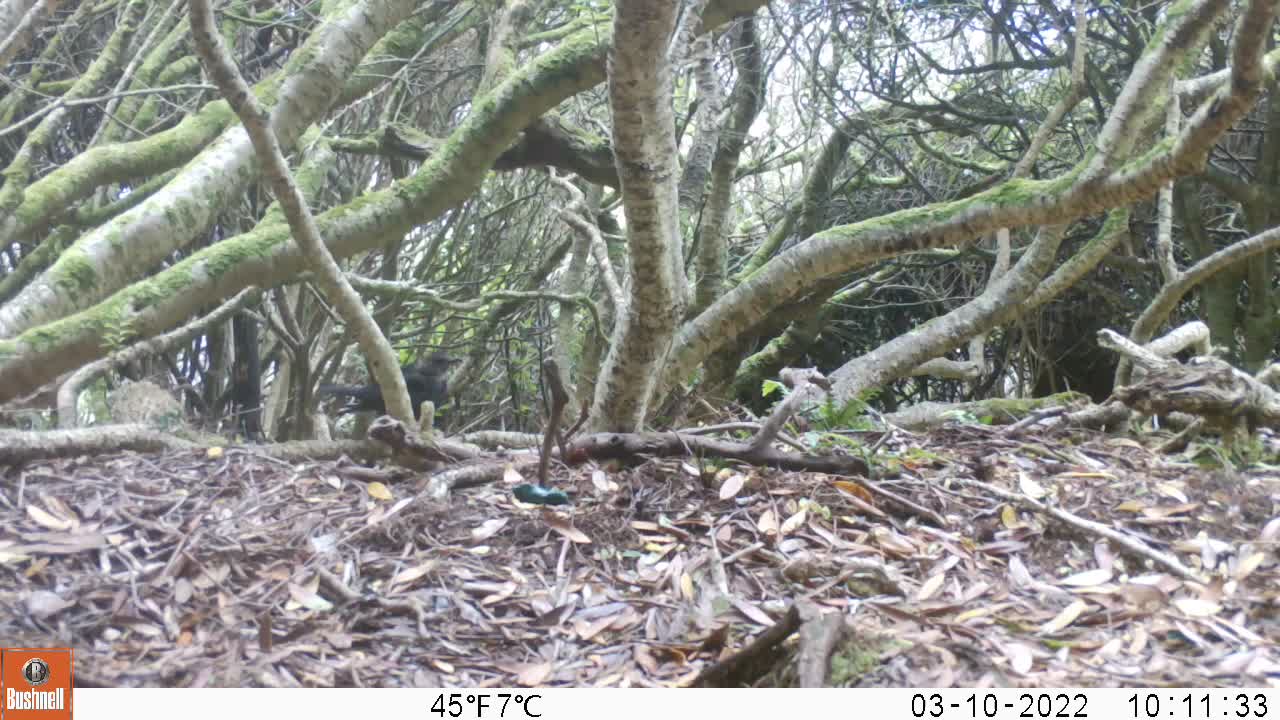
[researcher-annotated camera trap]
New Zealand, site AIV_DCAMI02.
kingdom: Animalia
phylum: Chordata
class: Aves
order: Passeriformes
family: Turdidae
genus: Turdus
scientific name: Turdus merula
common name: eurasian blackbird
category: blackbird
Blackbird (eurasian blackbird) (Turdus merula).